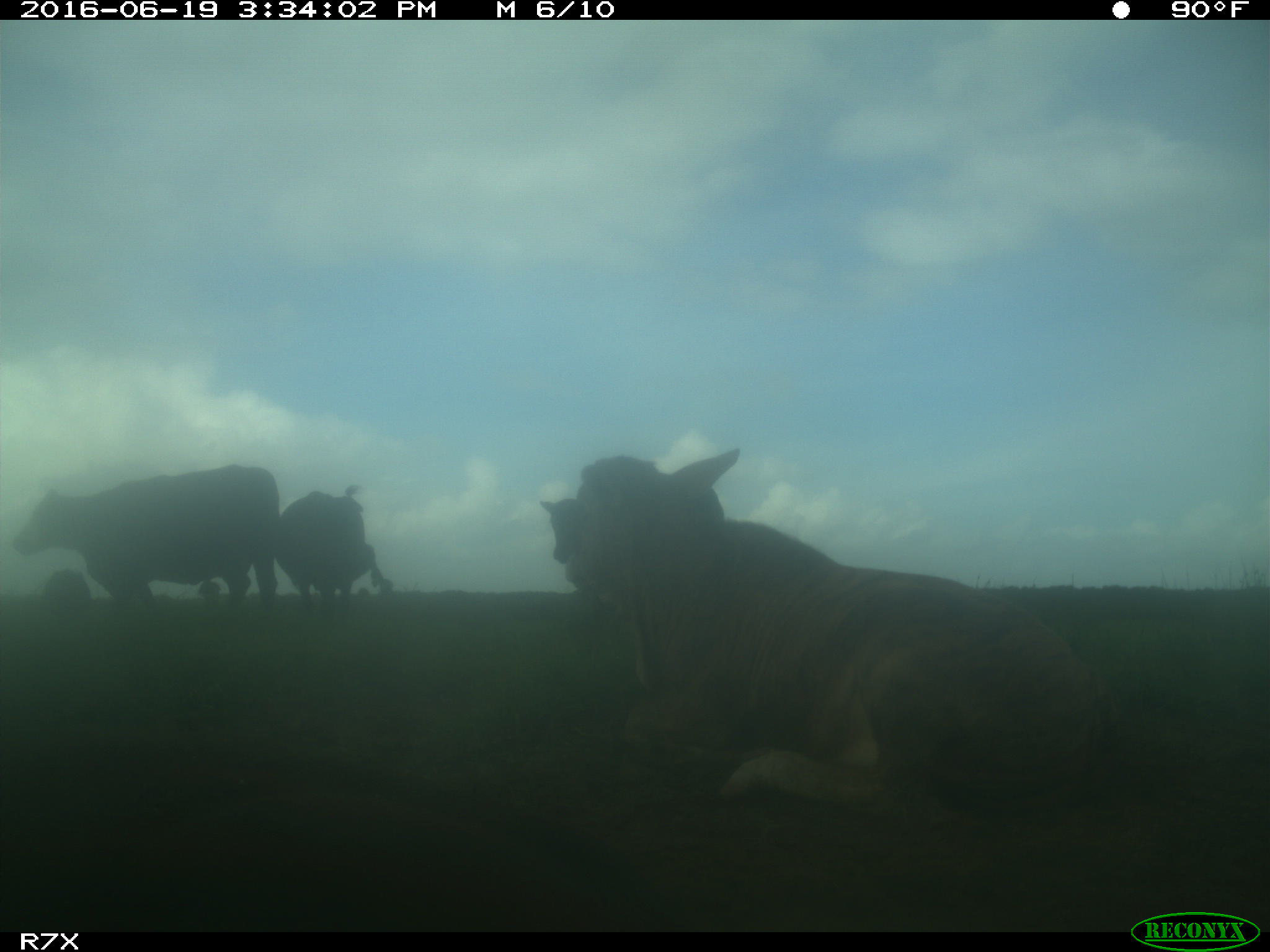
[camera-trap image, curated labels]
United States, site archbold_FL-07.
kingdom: Animalia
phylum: Chordata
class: Mammalia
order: Artiodactyla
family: Bovidae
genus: Bos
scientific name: Bos taurus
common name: domestic cow